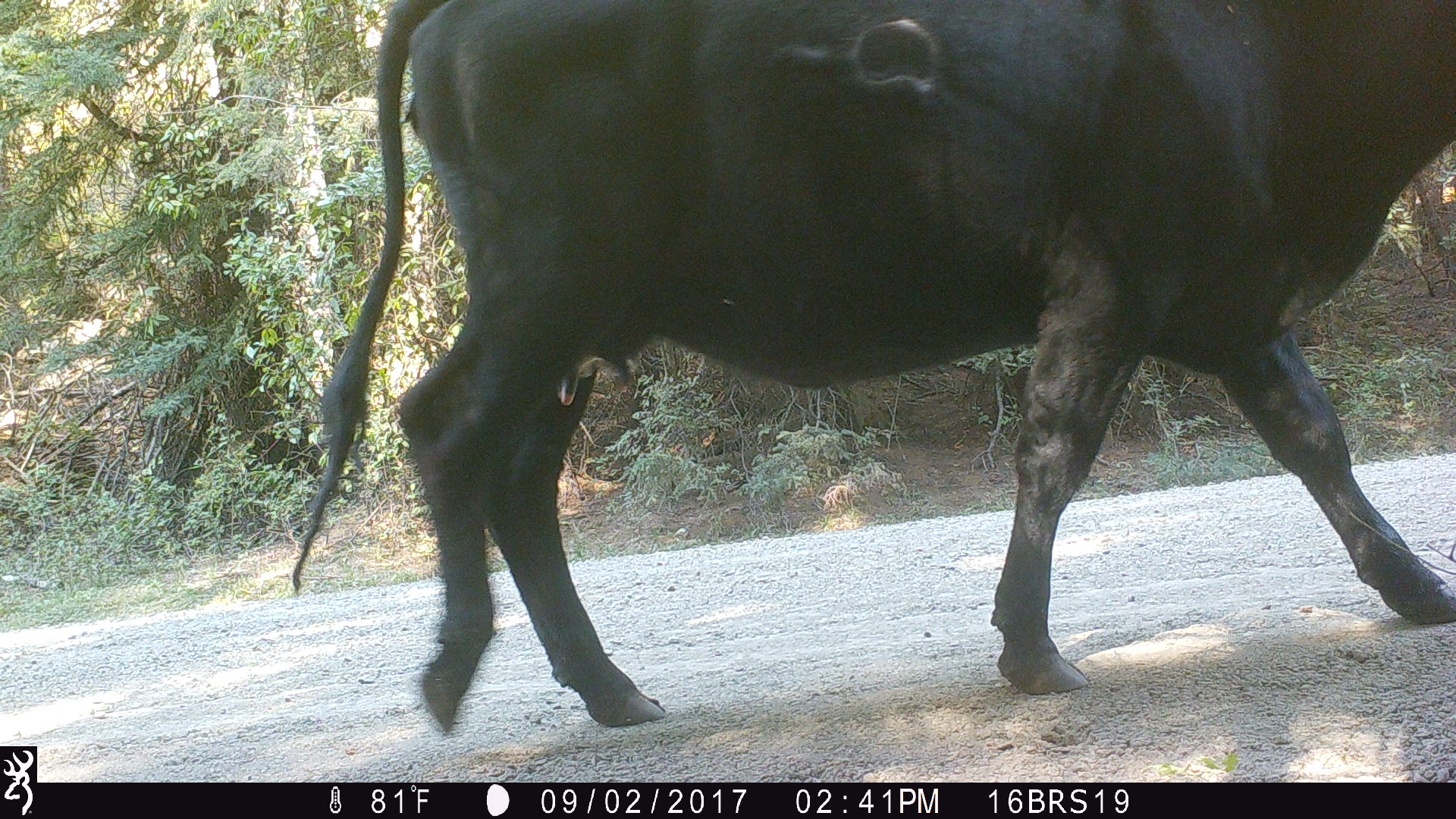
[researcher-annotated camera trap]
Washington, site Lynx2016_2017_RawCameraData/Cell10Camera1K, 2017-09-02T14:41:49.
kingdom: Animalia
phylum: Chordata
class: Mammalia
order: Artiodactyla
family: Bovidae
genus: Bos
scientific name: Bos taurus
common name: domestic cattle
Domestic cattle (Bos taurus). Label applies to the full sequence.